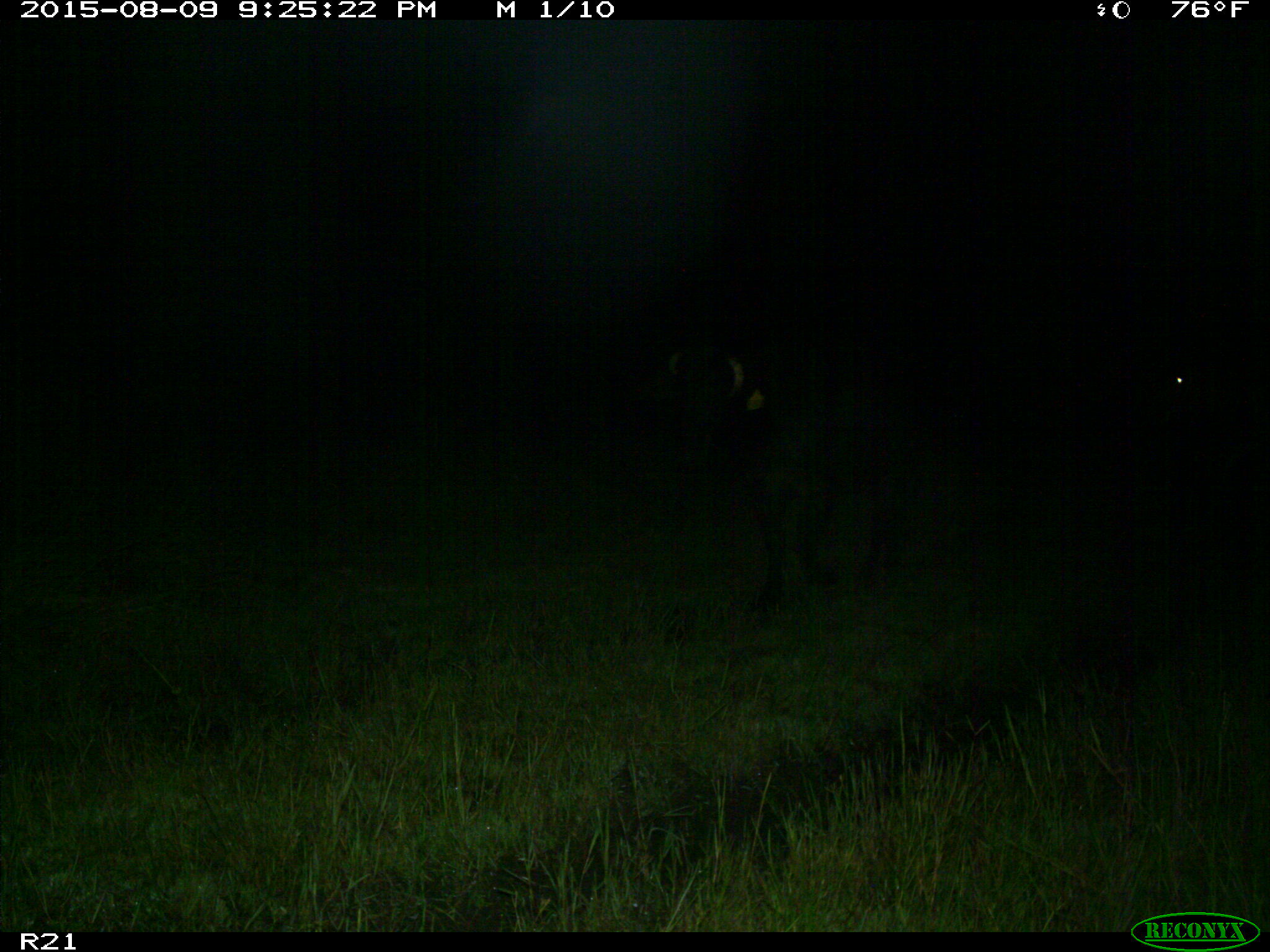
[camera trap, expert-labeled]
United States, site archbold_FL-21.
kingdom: Animalia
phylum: Chordata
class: Mammalia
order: Artiodactyla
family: Bovidae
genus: Bos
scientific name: Bos taurus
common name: domestic cow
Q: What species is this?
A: Bos taurus (domestic cow).